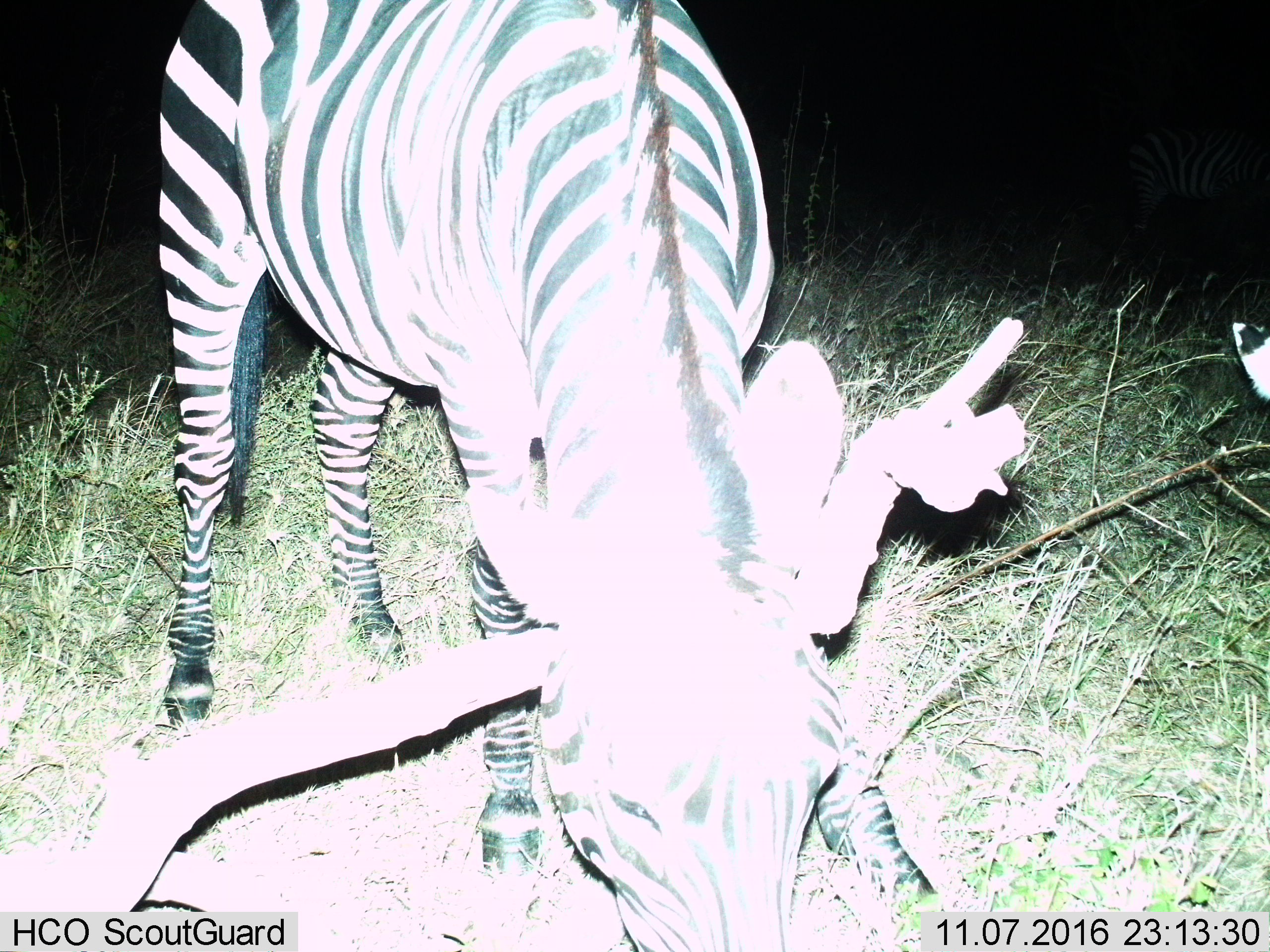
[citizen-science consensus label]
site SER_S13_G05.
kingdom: Animalia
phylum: Chordata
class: Mammalia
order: Perissodactyla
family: Equidae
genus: Equus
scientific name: Equus quagga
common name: plains zebra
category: zebraplains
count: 1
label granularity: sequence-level